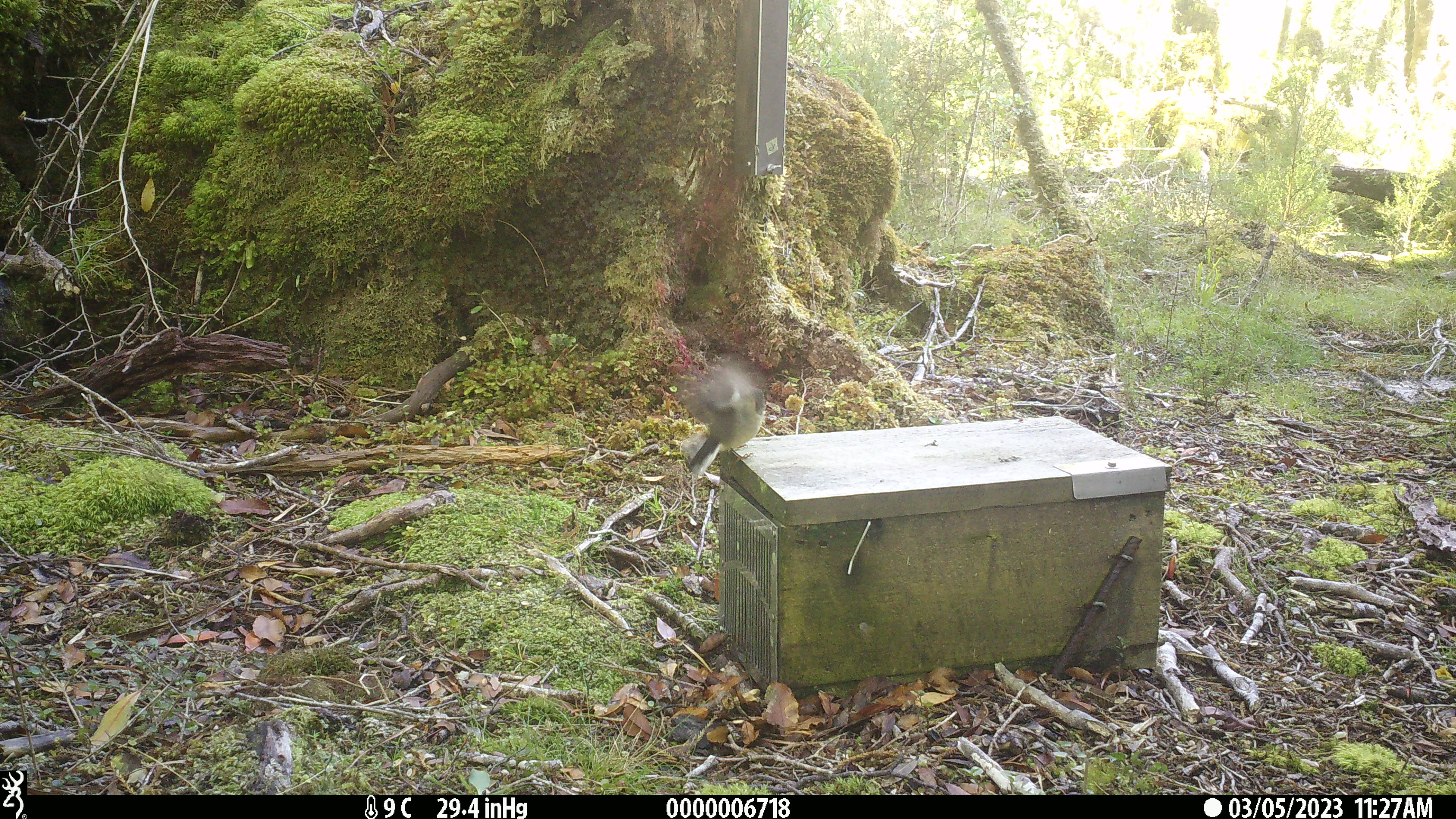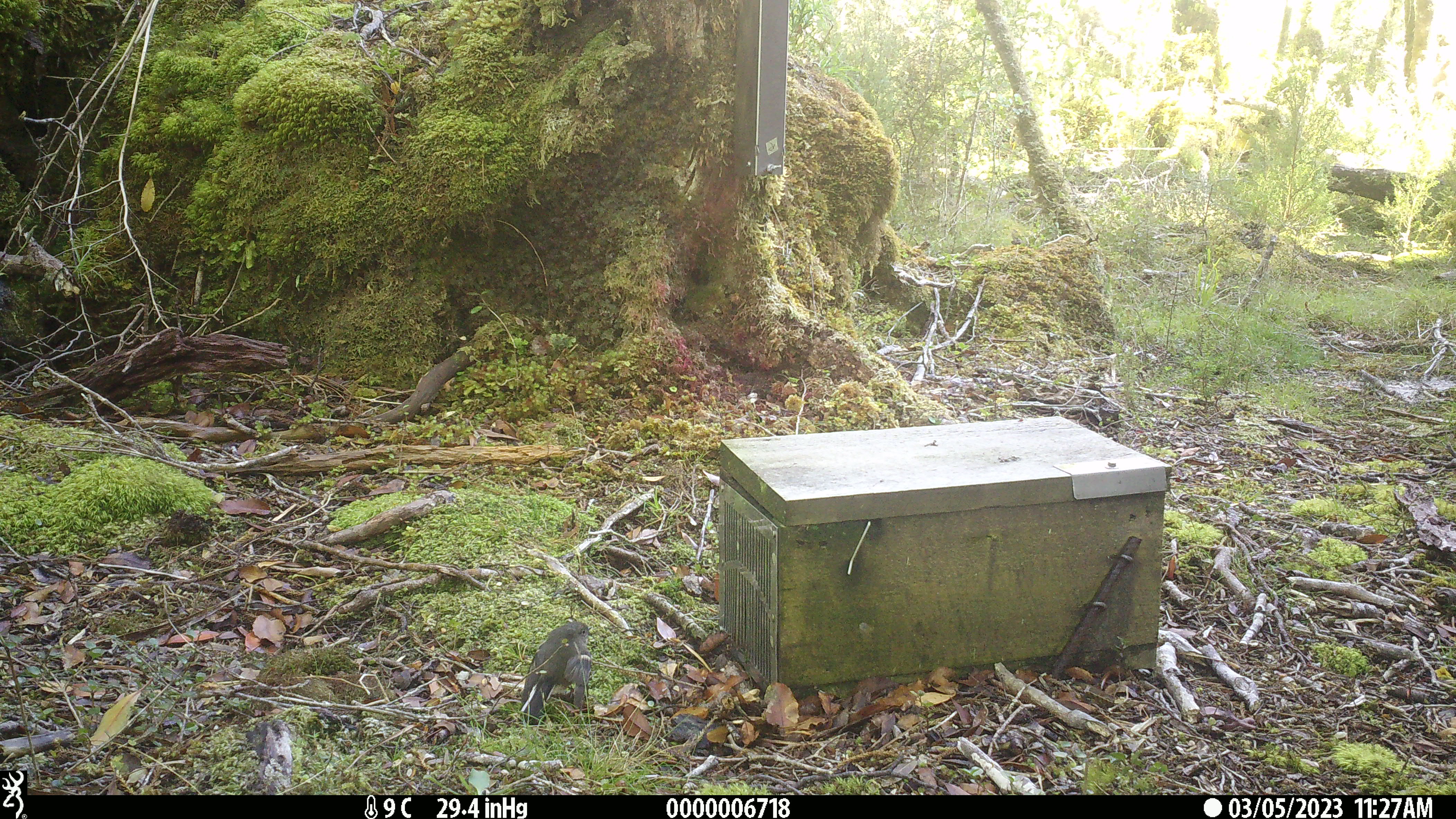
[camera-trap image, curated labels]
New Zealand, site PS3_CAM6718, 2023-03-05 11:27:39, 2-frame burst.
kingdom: Animalia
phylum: Chordata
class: Aves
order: Passeriformes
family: Petroicidae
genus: Petroica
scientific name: Petroica macrocephala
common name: tomtit